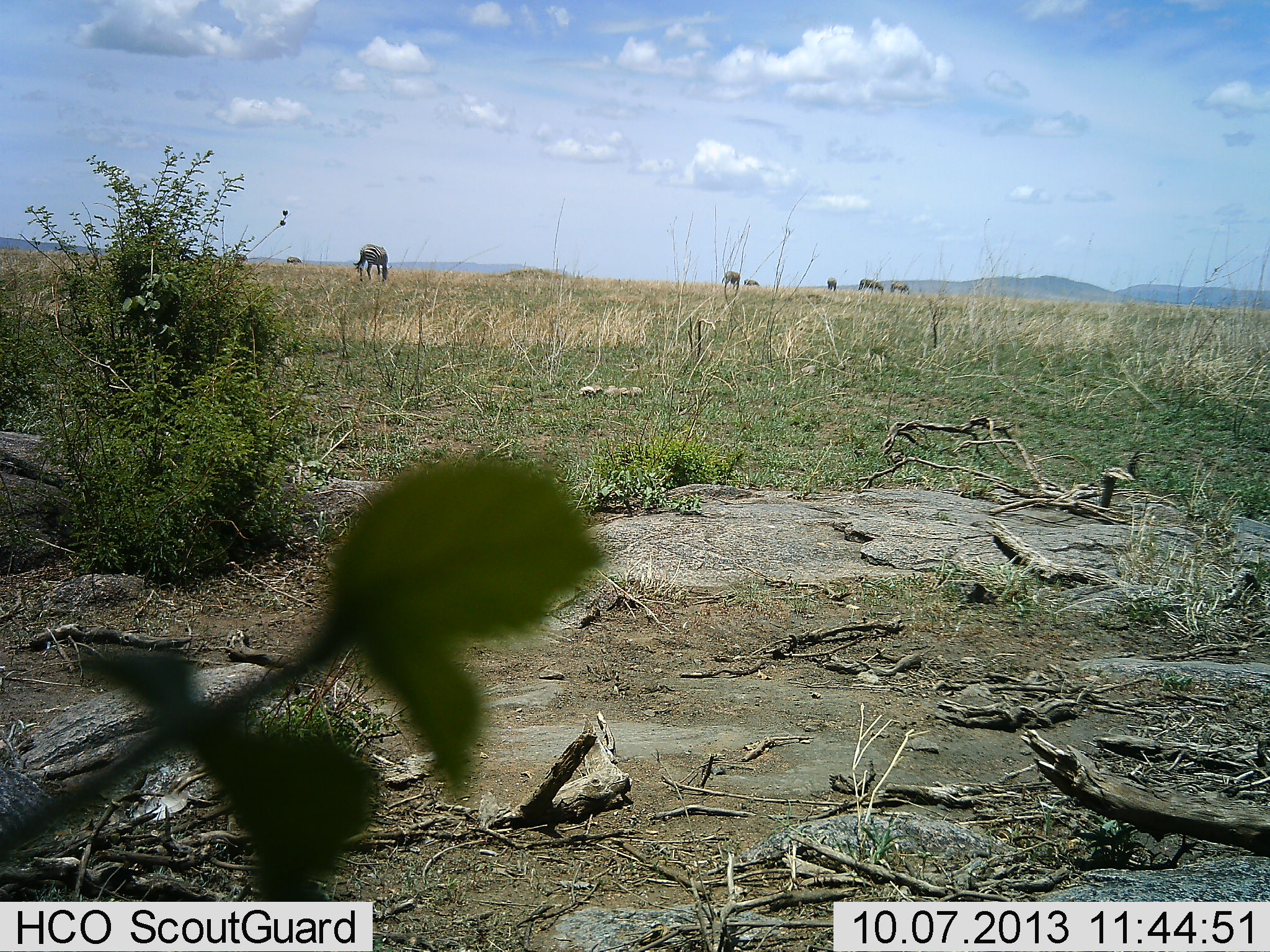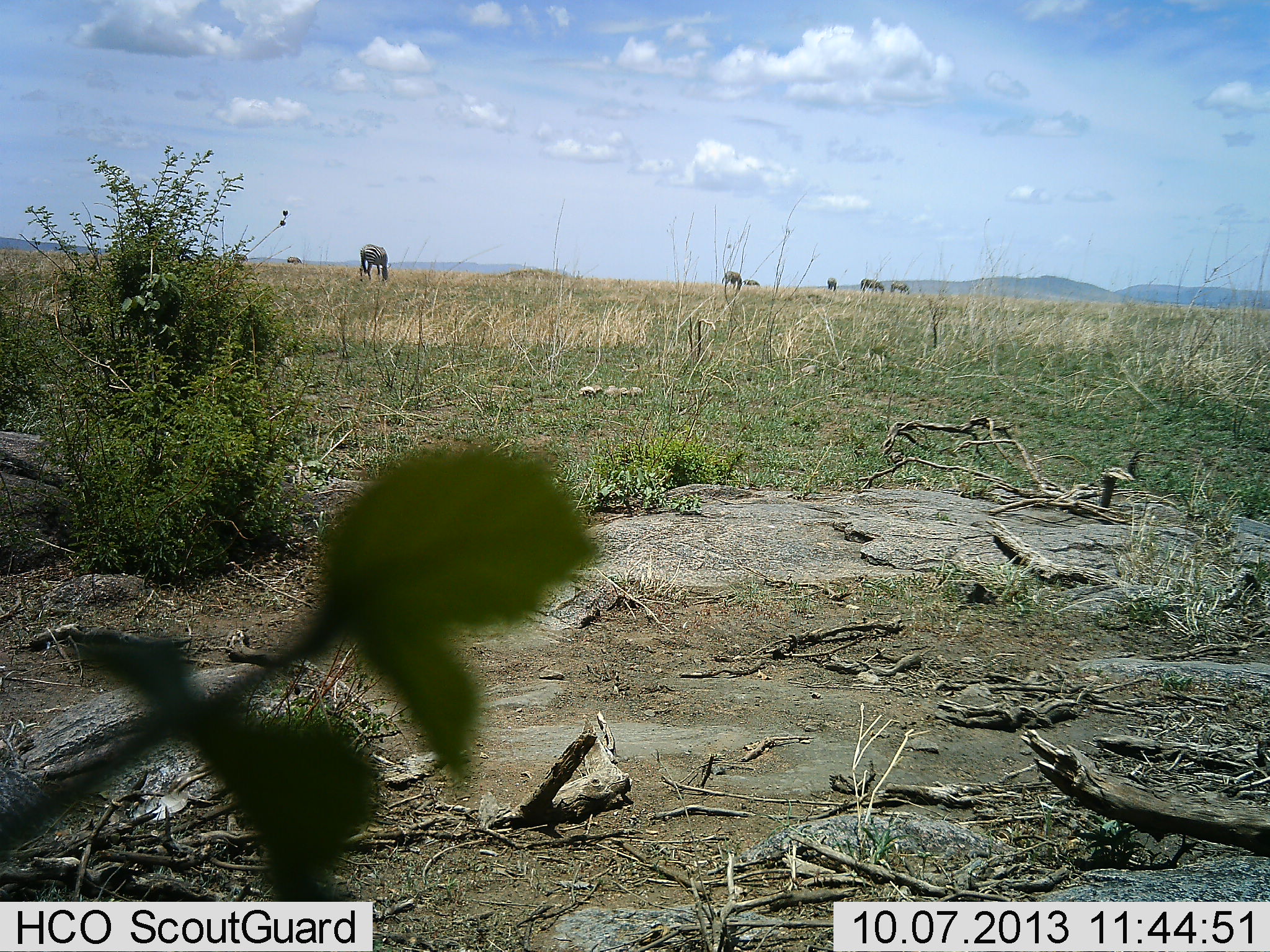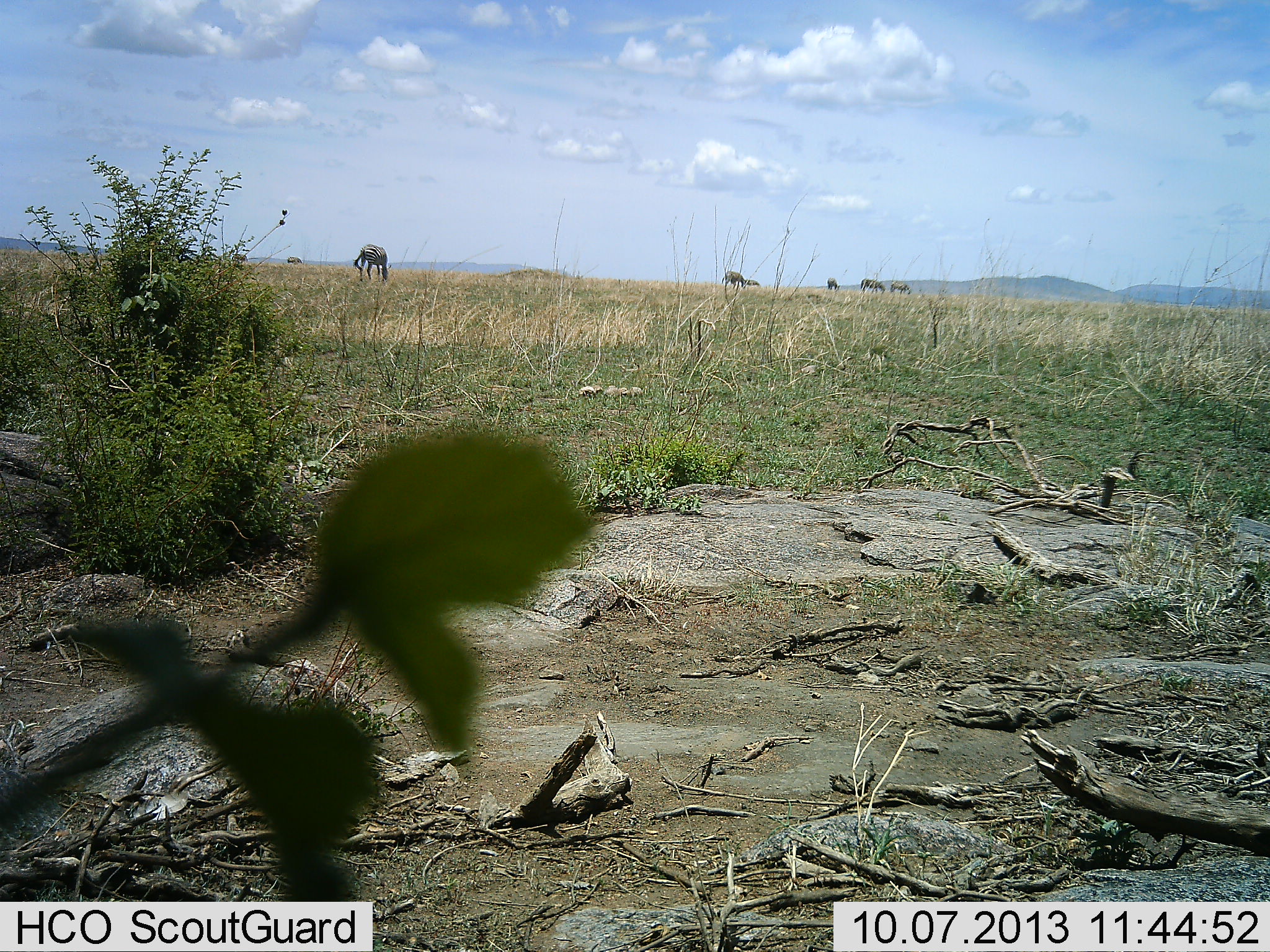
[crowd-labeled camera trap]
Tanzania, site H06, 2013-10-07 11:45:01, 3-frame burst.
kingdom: Animalia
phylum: Chordata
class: Mammalia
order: Perissodactyla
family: Equidae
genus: Equus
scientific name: Equus quagga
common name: plains zebra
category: zebra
Zebra (plains zebra) (Equus quagga), count 6. Behavior (volunteer vote fractions): standing 38%, resting 0%, moving 0%, interacting 0%. Young present (vote fraction): 0%. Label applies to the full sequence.